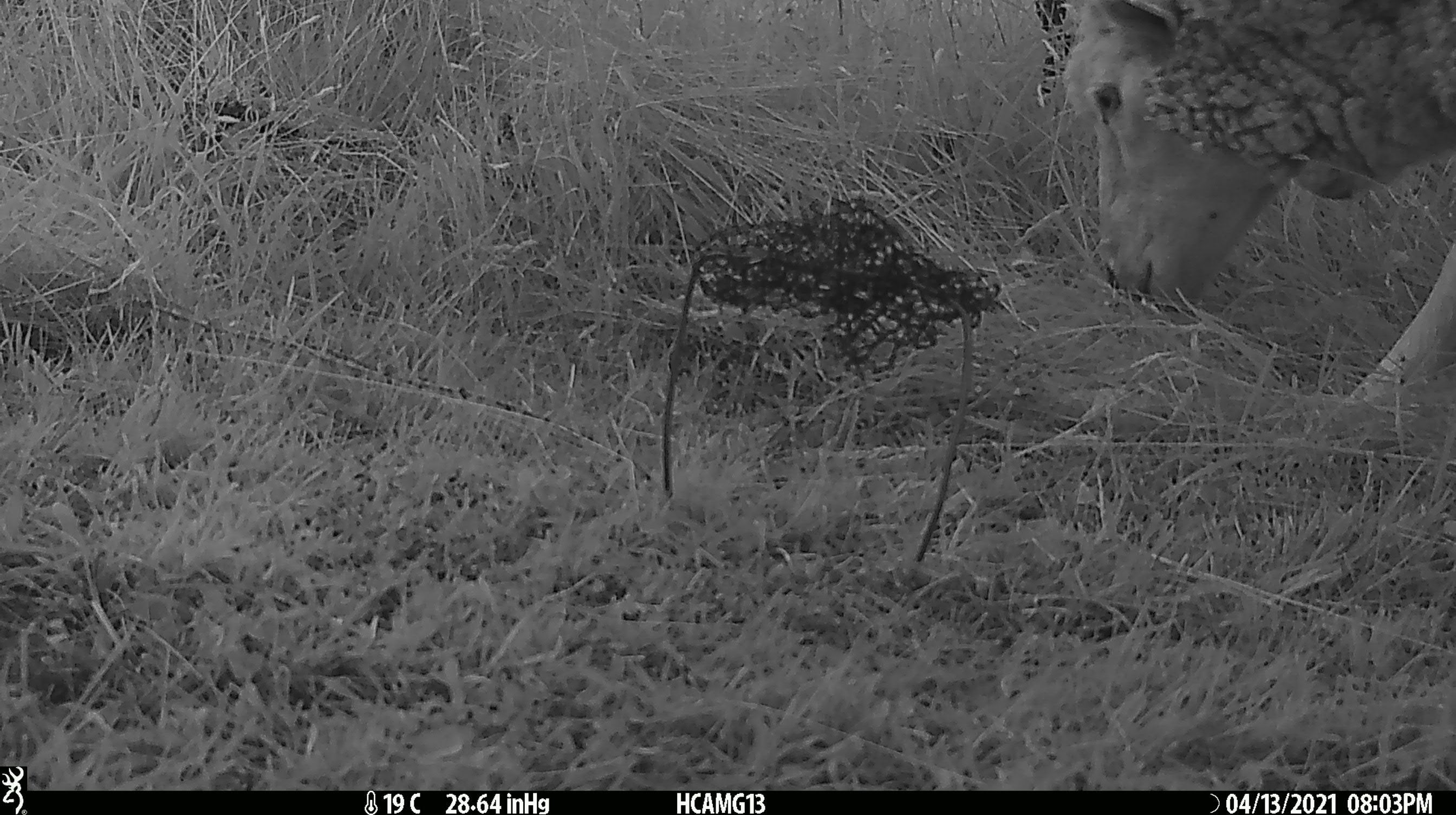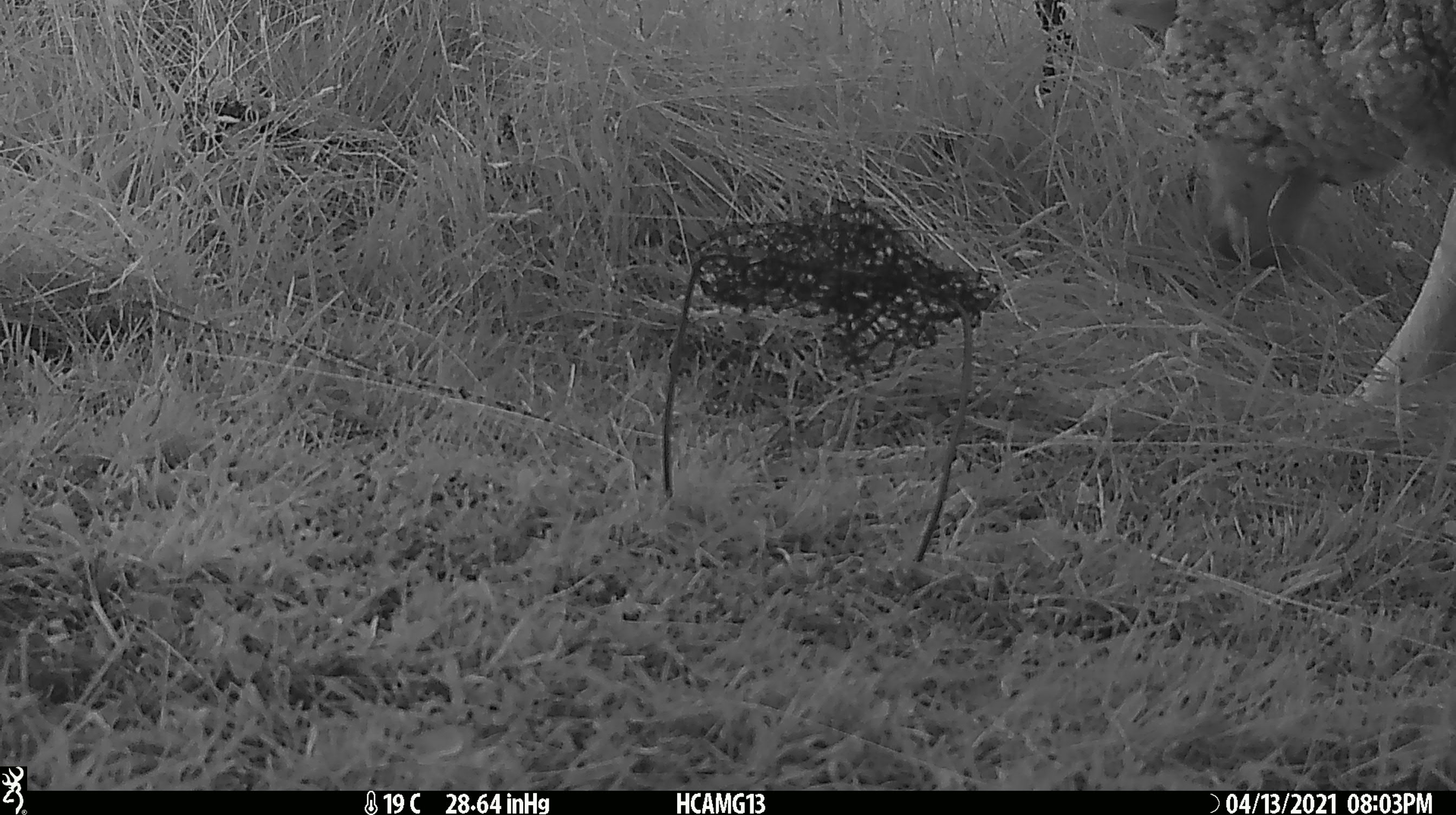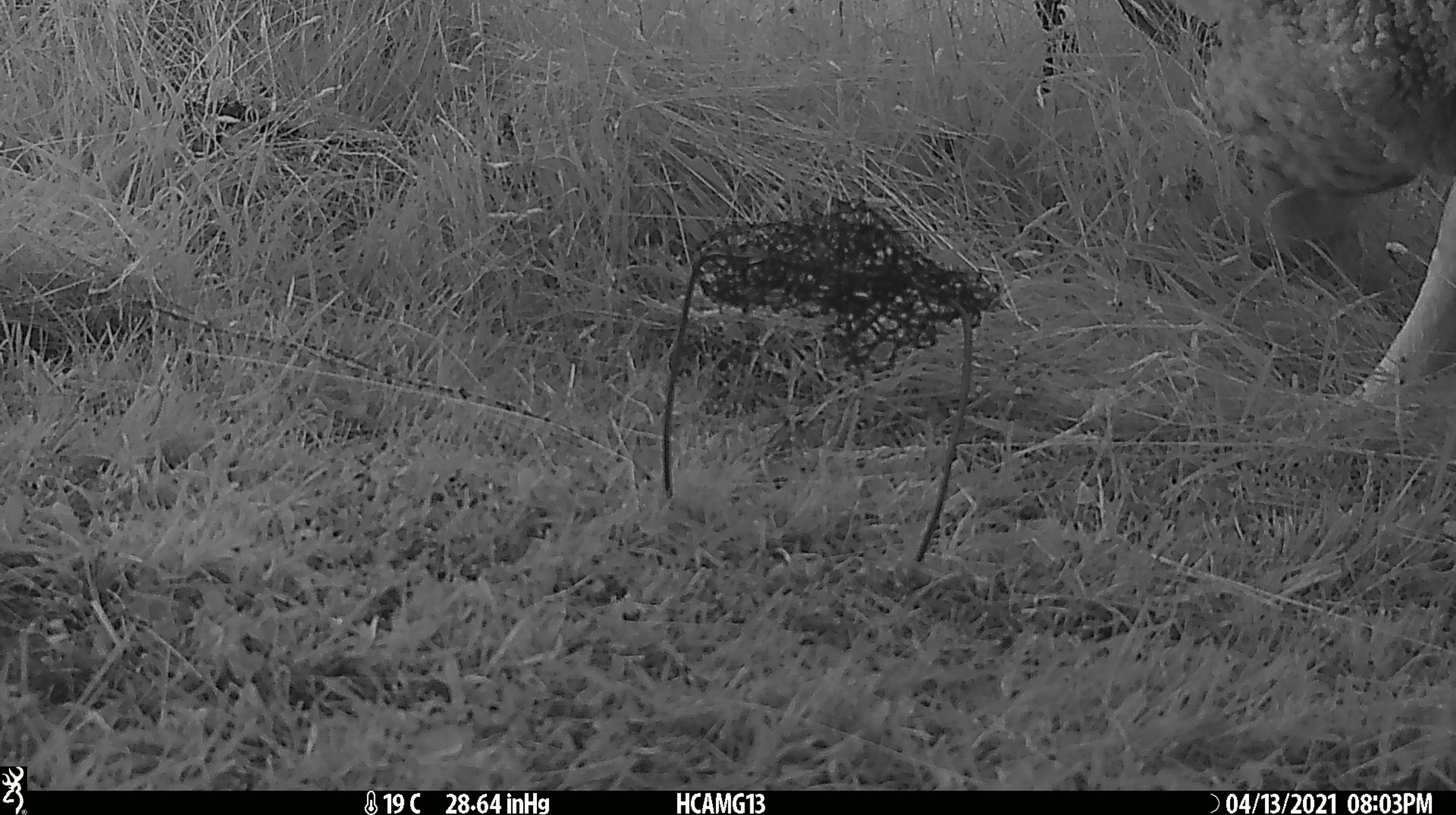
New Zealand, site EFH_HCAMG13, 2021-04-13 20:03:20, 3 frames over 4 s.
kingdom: Animalia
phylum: Chordata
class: Mammalia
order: Artiodactyla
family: Bovidae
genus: Ovis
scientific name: Ovis aries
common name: domestic sheep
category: sheep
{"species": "sheep (domestic sheep) (Ovis aries)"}